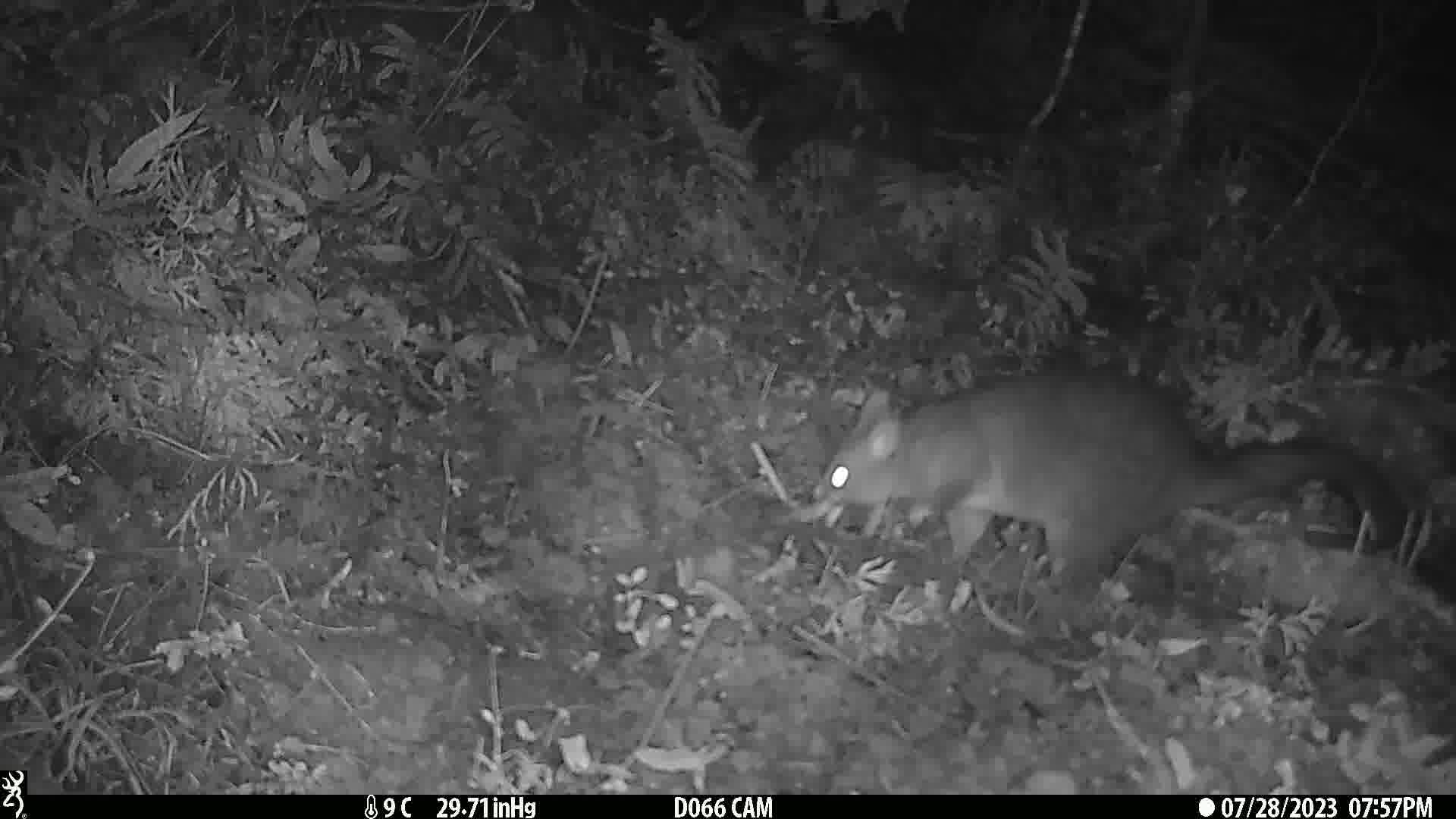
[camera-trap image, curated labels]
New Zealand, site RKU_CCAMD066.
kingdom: Animalia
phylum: Chordata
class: Mammalia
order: Diprotodontia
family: Phalangeridae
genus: Trichosurus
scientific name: Trichosurus vulpecula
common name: common brushtail possum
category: possum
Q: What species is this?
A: Possum (common brushtail possum) (Trichosurus vulpecula).